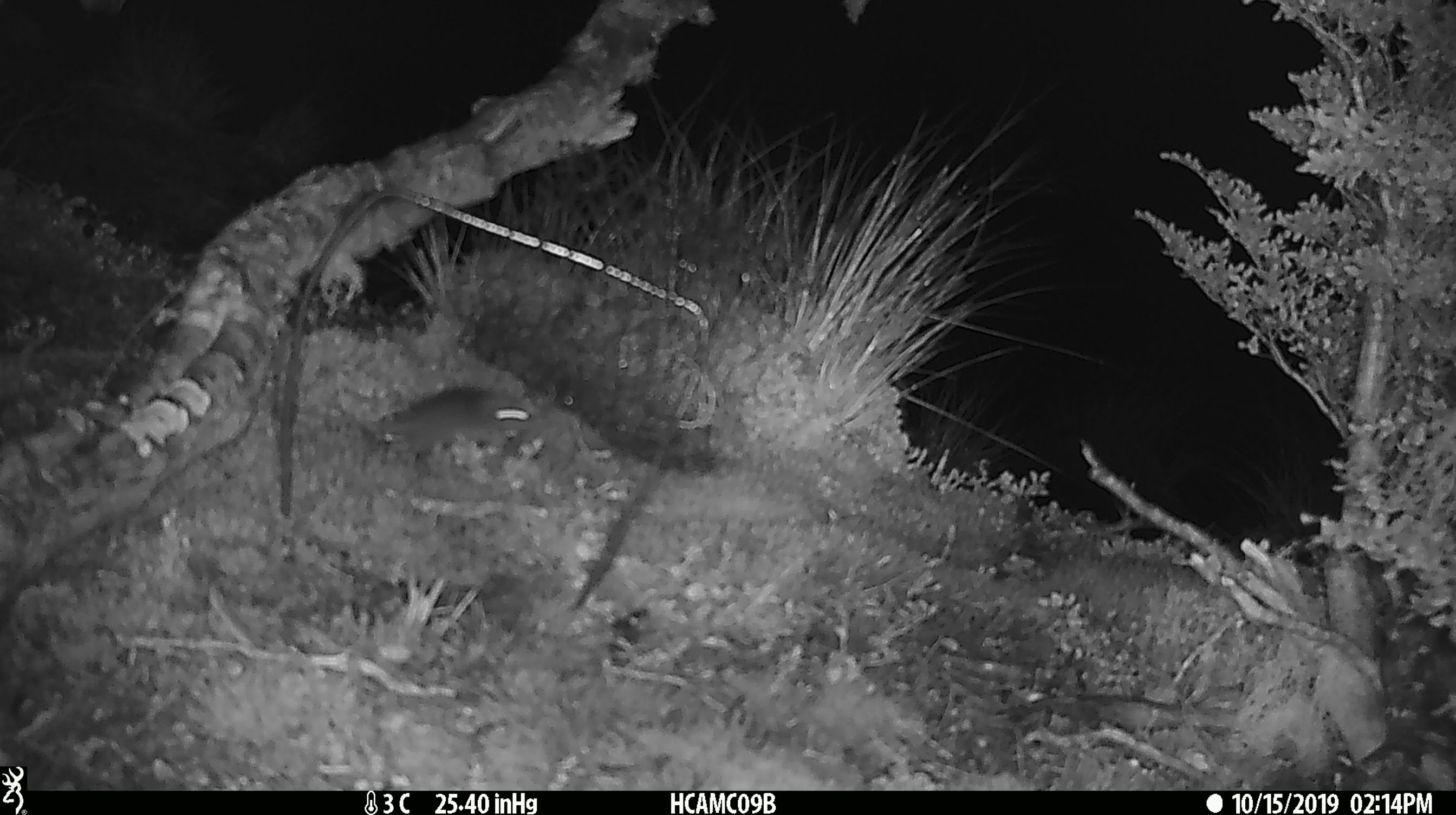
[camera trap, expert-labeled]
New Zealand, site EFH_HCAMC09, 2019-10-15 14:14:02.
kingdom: Animalia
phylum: Chordata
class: Mammalia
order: Rodentia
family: Muridae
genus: Mus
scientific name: Mus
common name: mouse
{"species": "mouse (Mus)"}